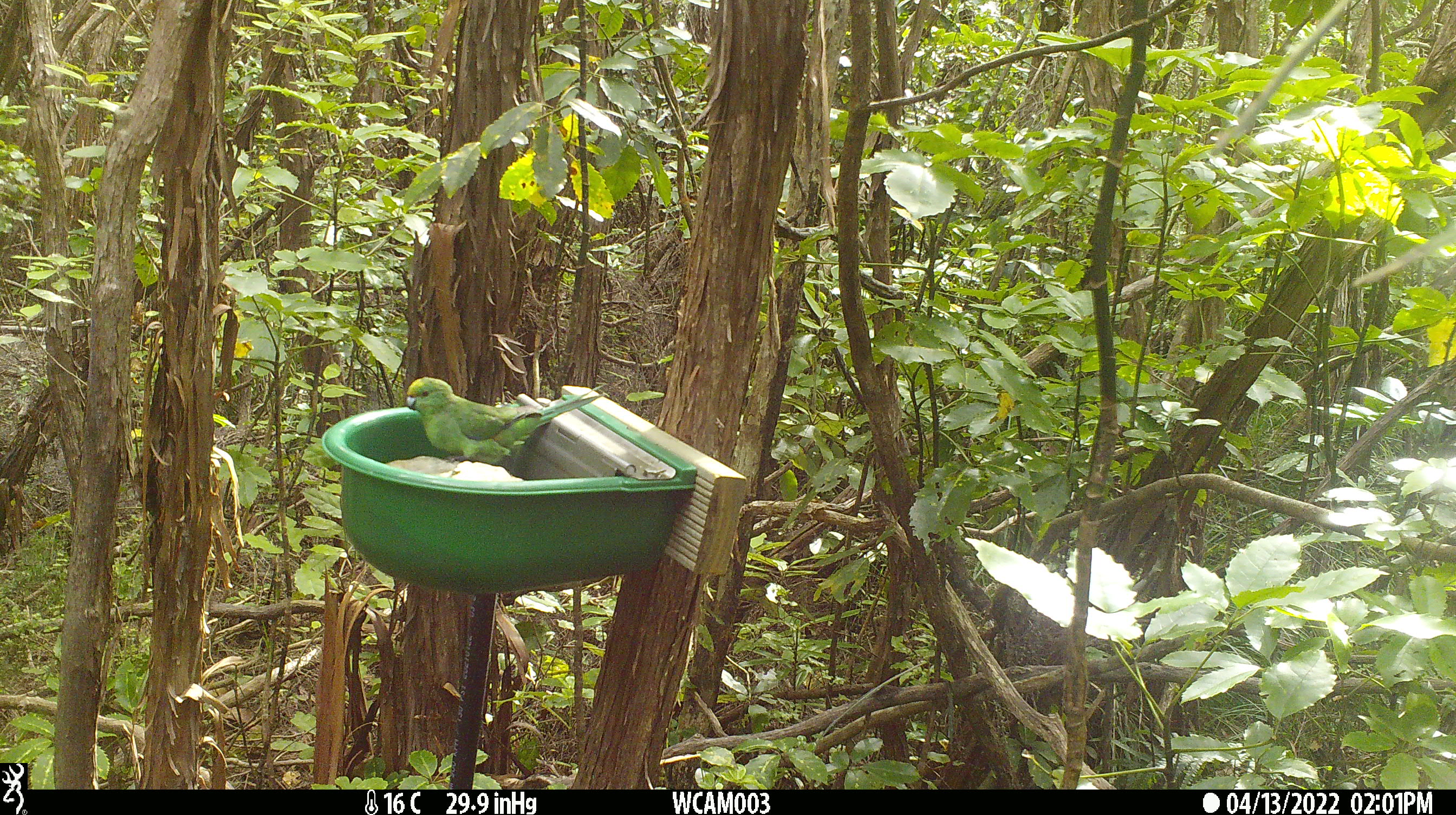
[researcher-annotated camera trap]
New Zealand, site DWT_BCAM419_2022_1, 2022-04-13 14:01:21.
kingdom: Animalia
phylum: Chordata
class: Aves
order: Psittaciformes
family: Psittaculidae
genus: Cyanoramphus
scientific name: Cyanoramphus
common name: parakeet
Parakeet (Cyanoramphus).